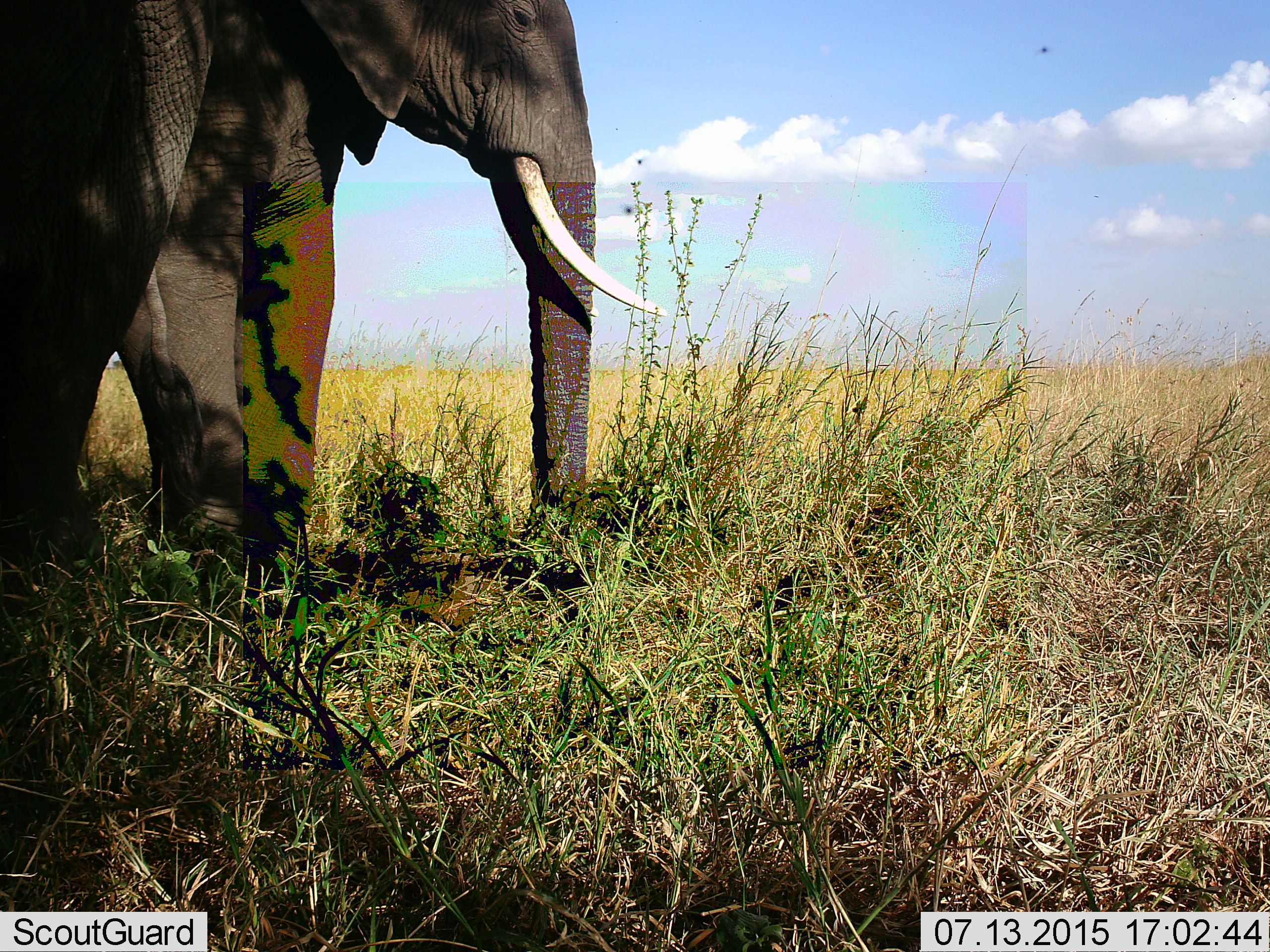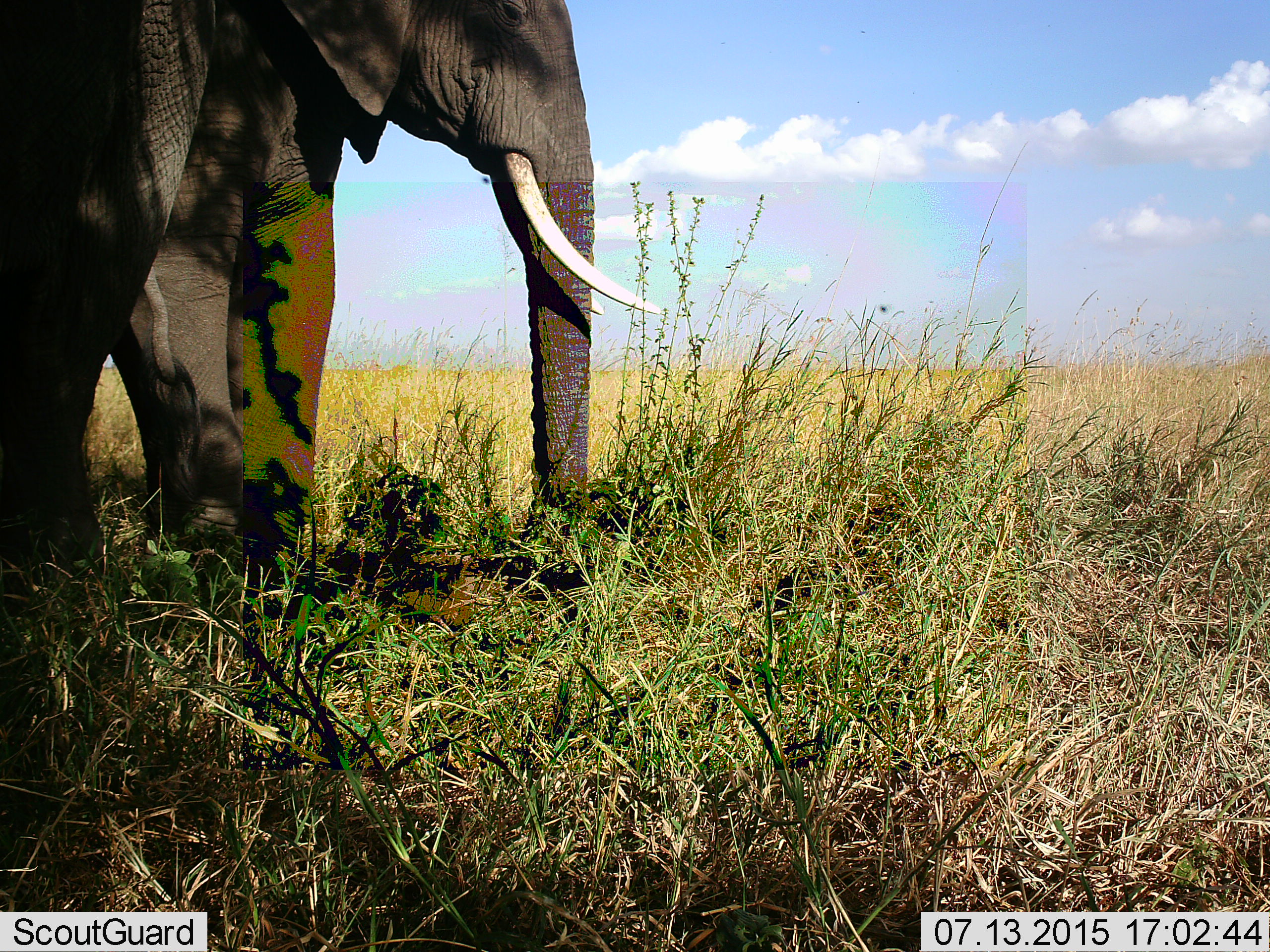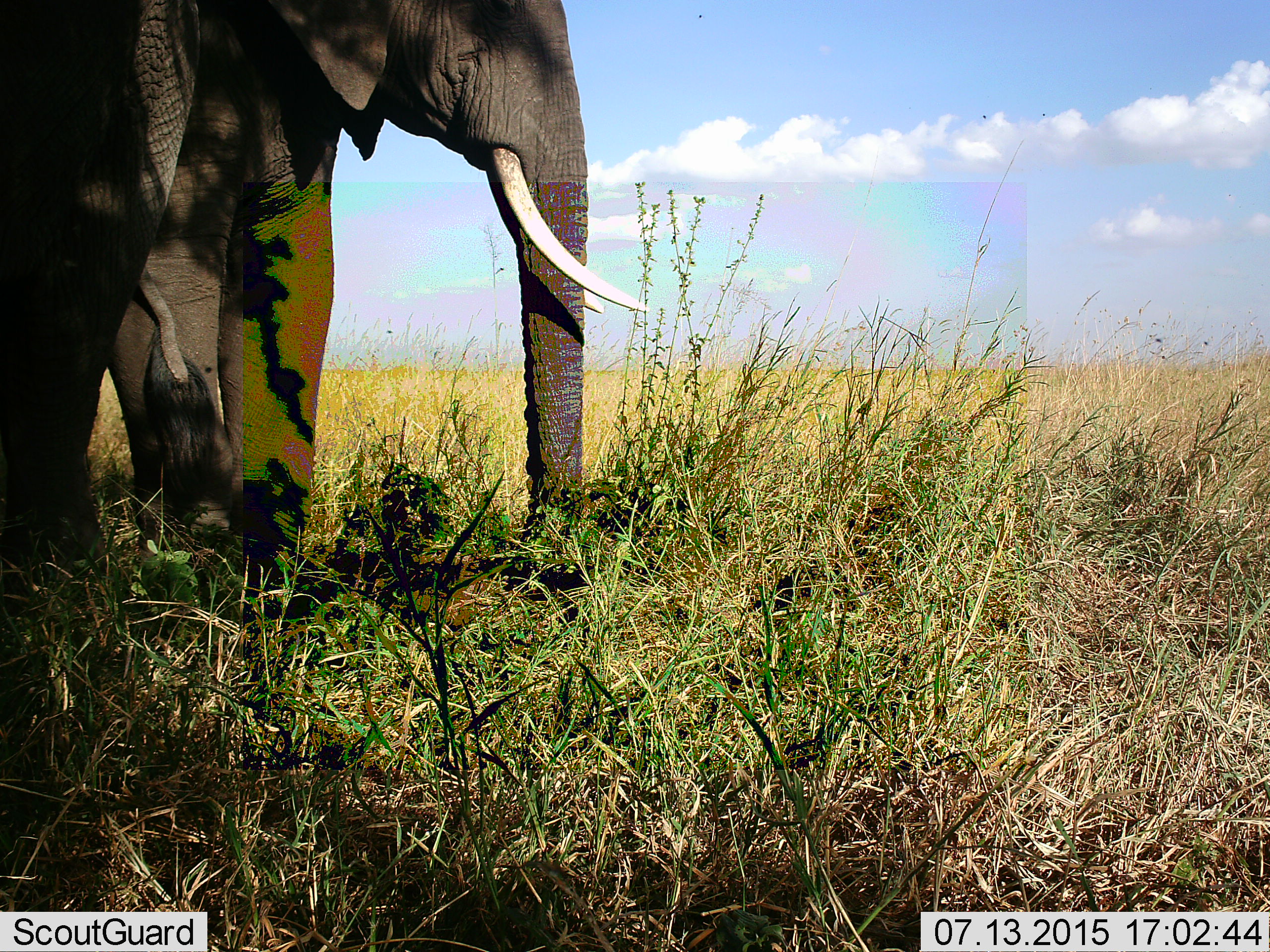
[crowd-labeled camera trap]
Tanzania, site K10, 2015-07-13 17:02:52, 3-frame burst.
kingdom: Animalia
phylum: Chordata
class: Mammalia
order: Proboscidea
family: Elephantidae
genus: Loxodonta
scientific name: Loxodonta africana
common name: african bush elephant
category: elephant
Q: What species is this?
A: Elephant (african bush elephant) (Loxodonta africana).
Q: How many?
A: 1.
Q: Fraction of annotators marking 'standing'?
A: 100%.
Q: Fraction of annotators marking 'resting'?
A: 0%.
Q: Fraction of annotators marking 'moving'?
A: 0%.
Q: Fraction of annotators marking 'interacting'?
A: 0%.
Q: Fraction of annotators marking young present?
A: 0%.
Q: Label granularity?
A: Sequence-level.